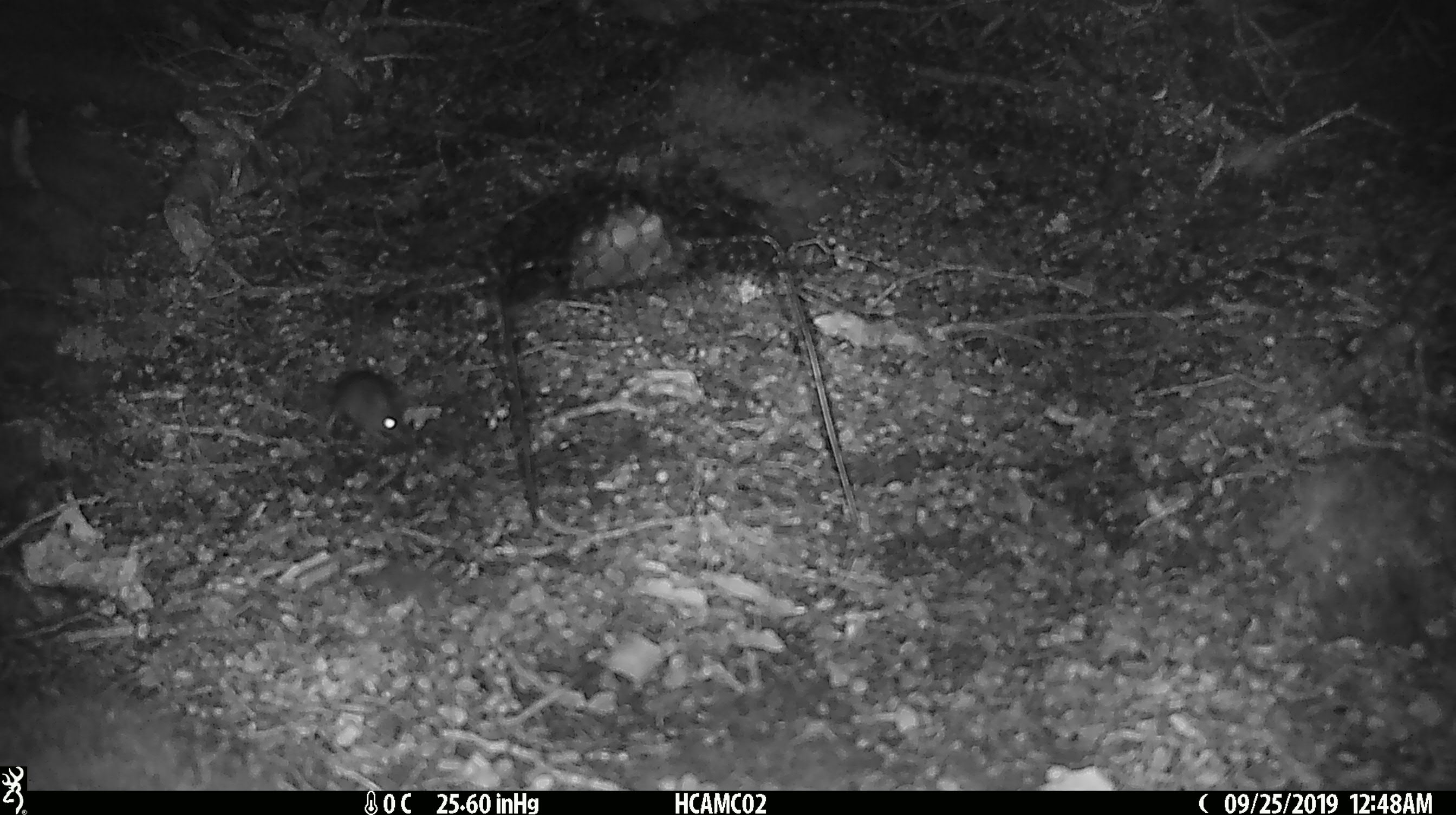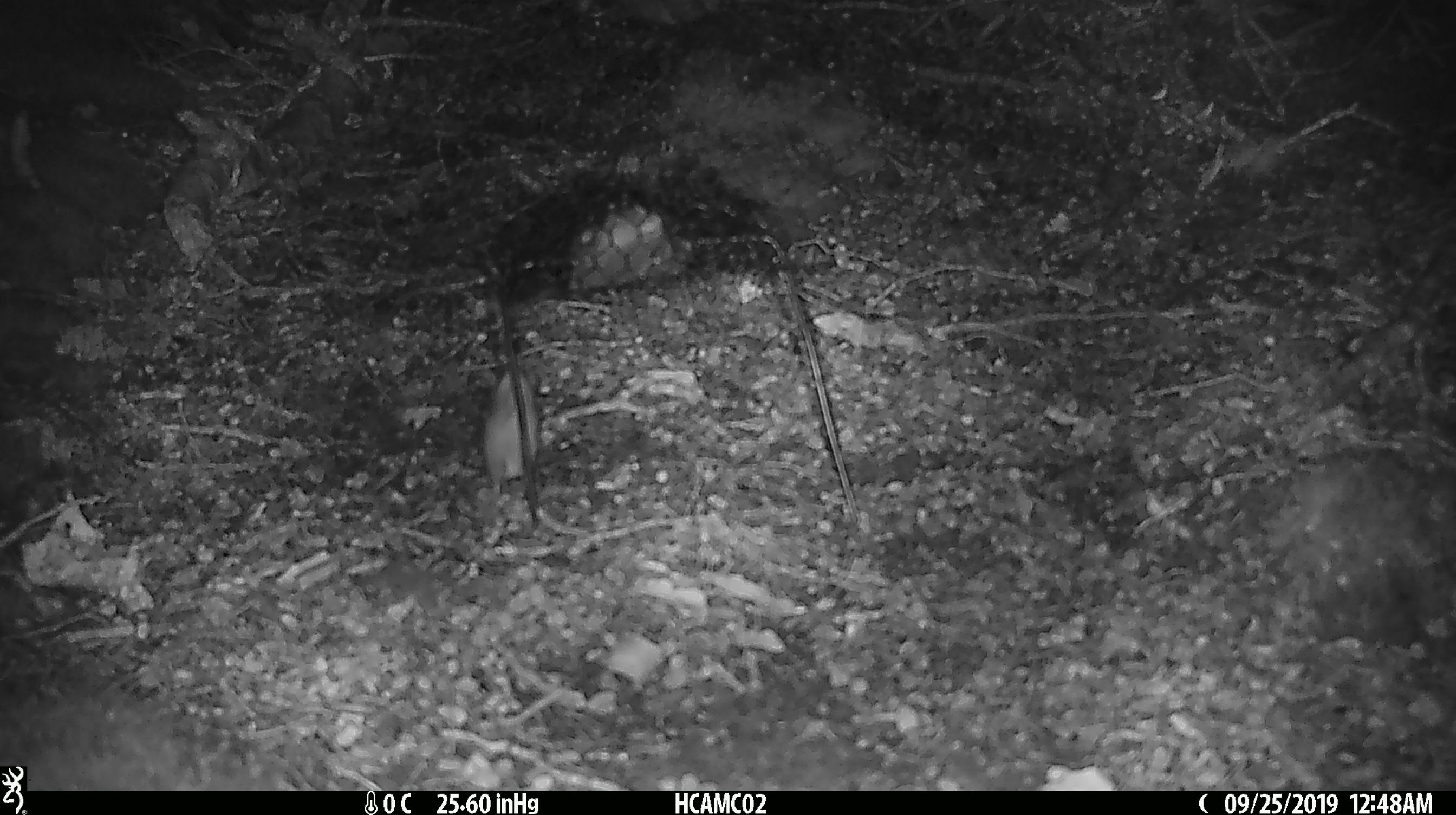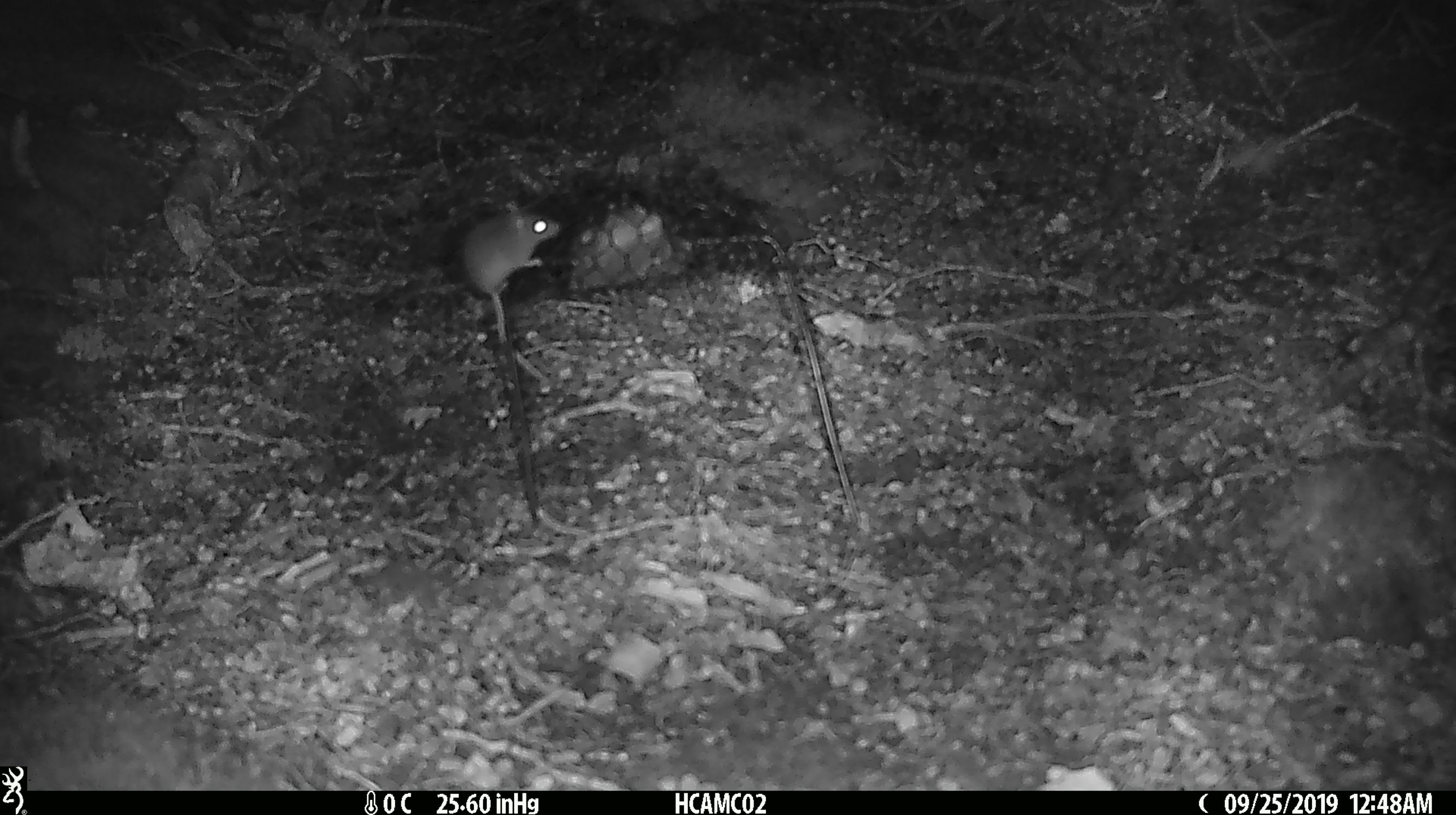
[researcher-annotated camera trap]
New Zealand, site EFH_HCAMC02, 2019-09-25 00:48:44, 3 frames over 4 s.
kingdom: Animalia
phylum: Chordata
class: Mammalia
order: Rodentia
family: Muridae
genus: Mus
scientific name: Mus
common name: mouse